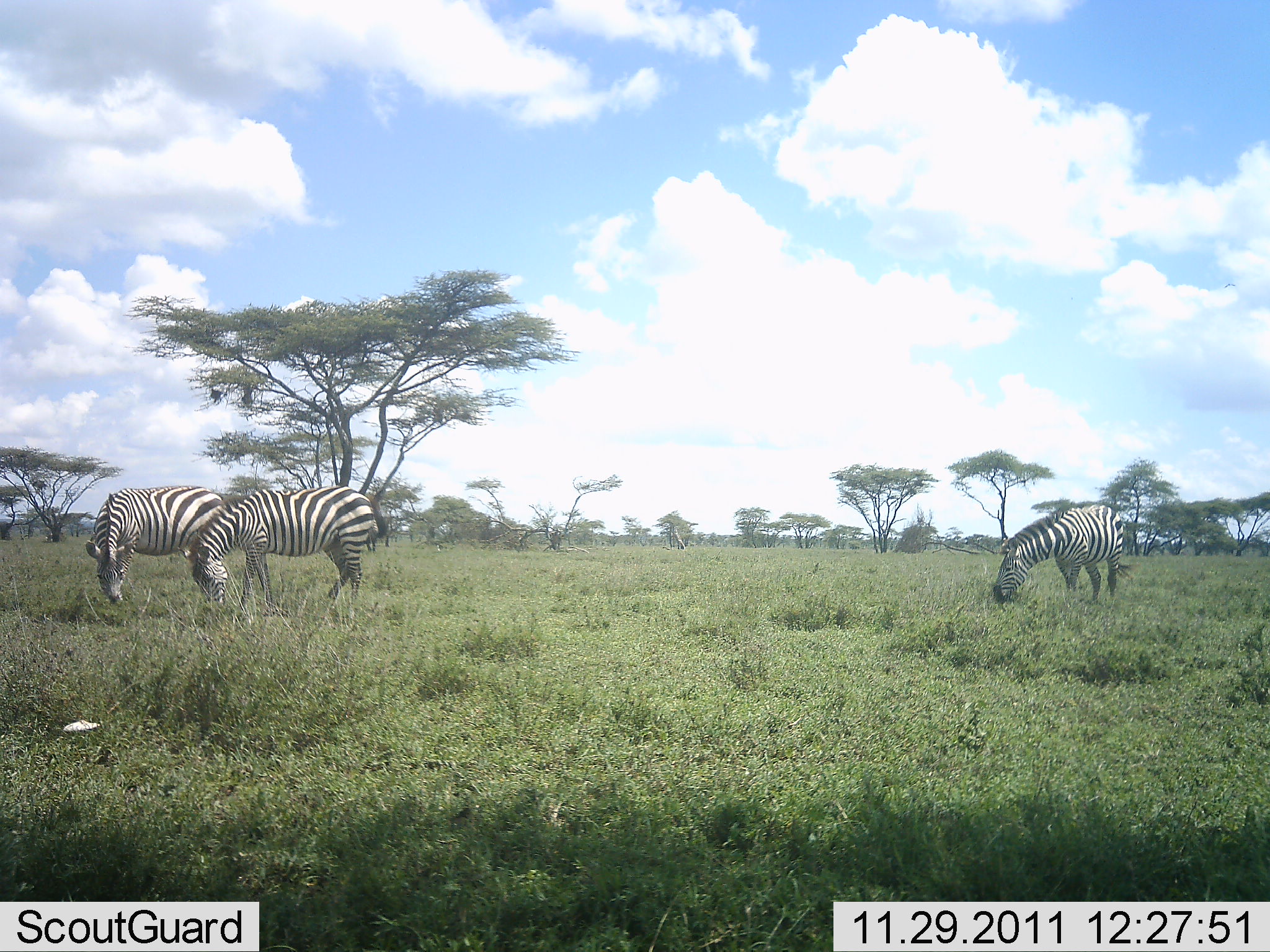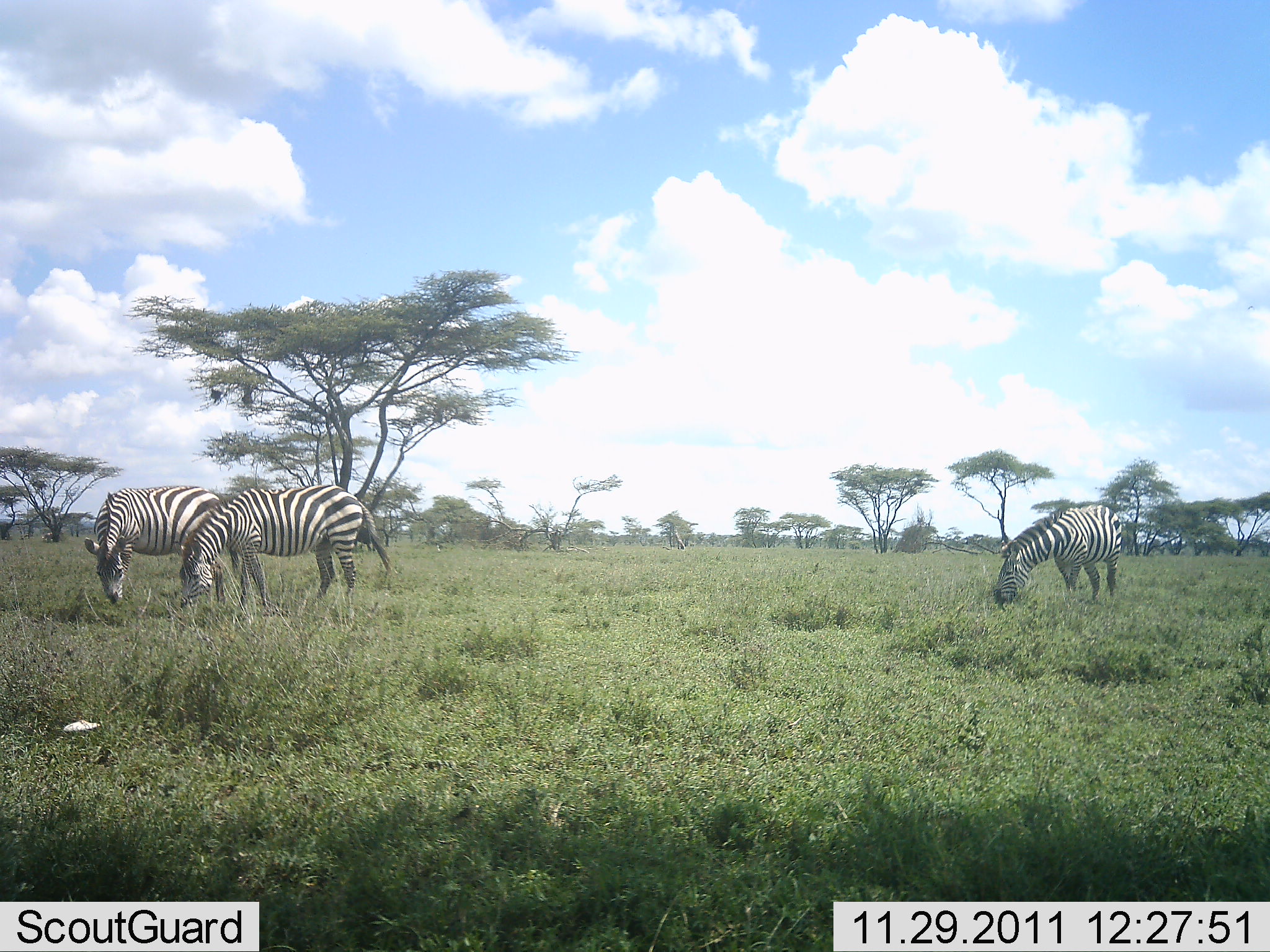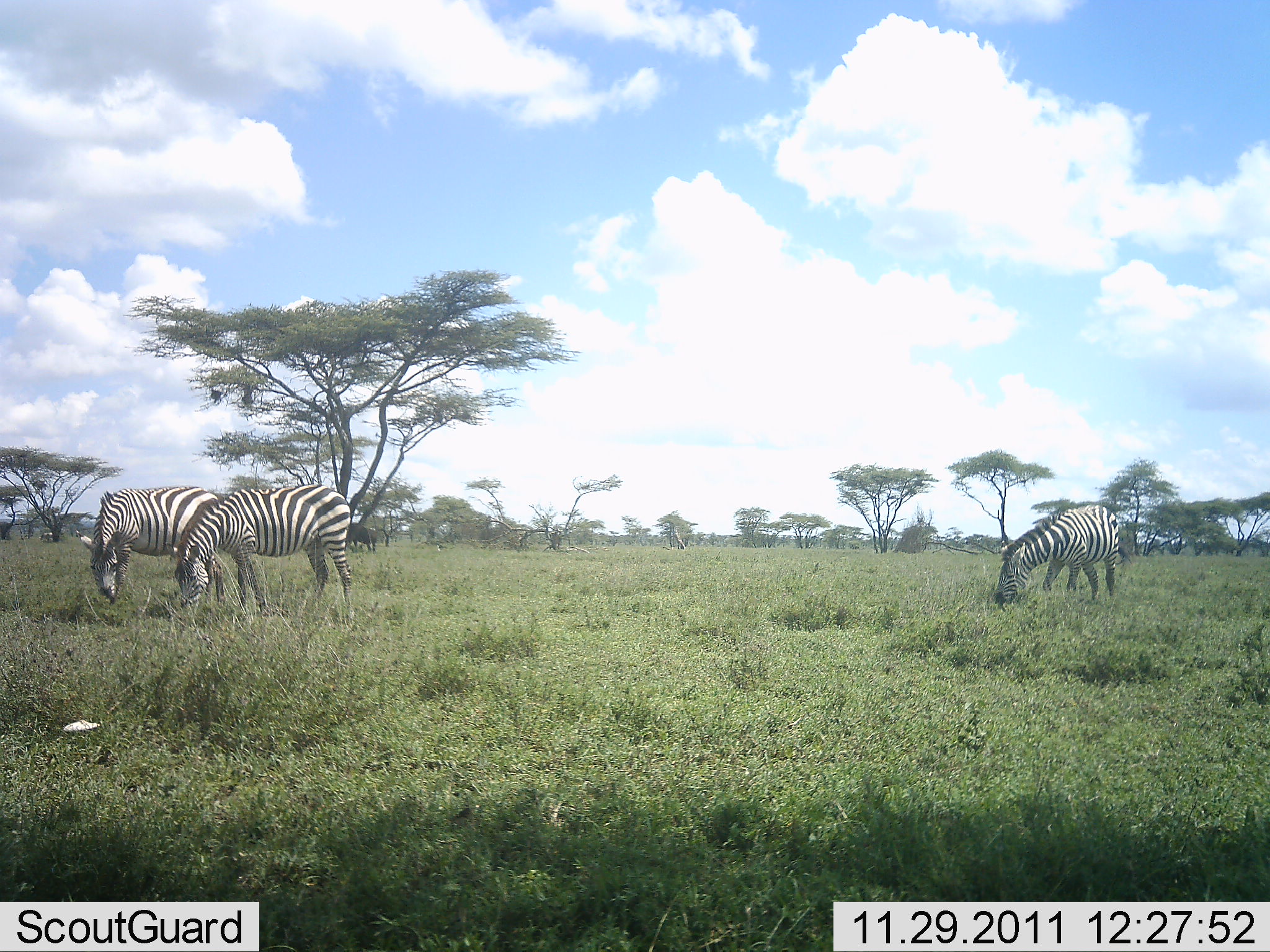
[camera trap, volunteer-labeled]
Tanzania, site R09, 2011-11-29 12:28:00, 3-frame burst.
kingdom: Animalia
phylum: Chordata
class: Mammalia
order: Perissodactyla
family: Equidae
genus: Equus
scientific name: Equus quagga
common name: plains zebra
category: zebra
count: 3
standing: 27%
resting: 0%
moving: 0%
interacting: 0%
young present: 0%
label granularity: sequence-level